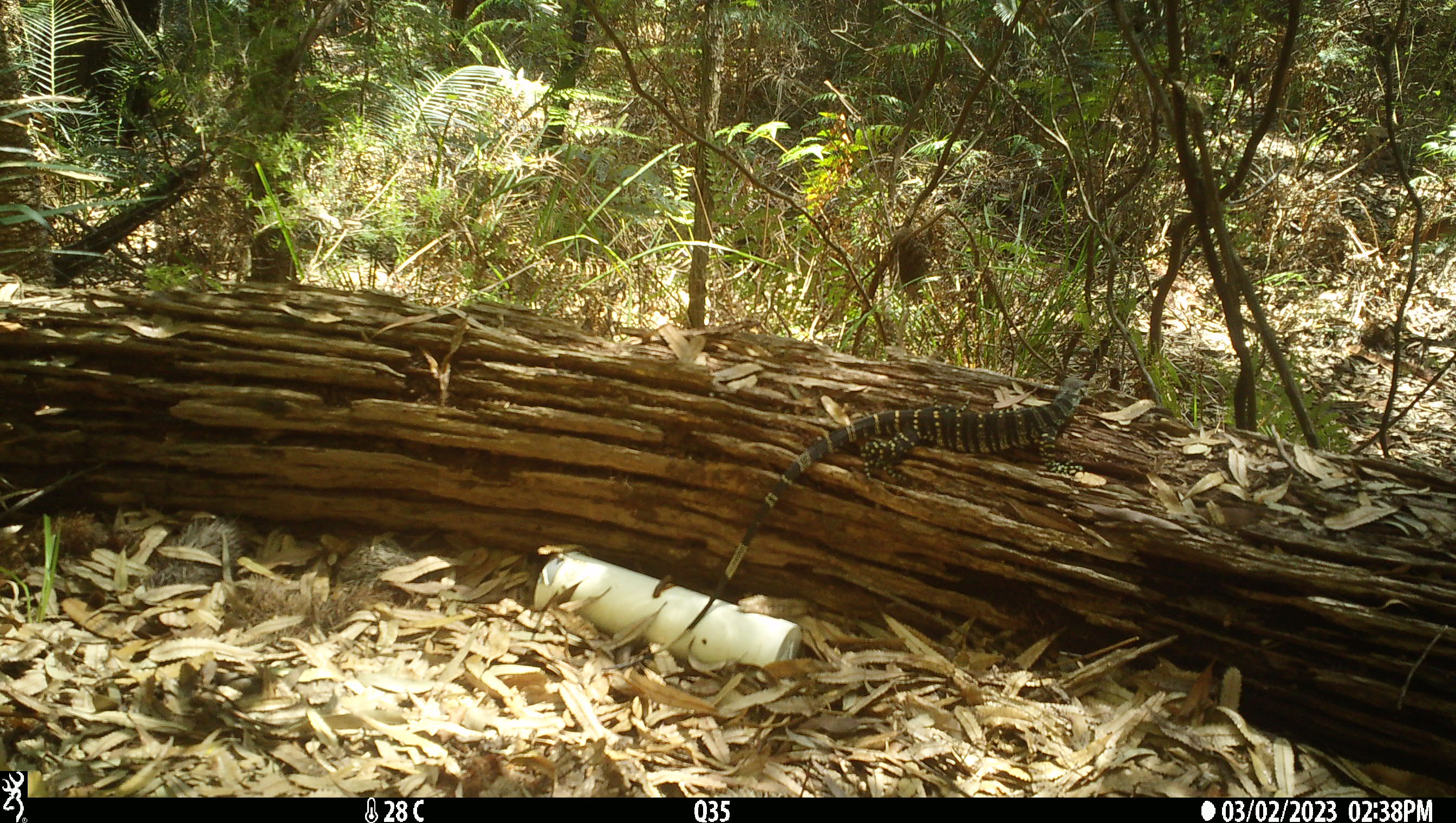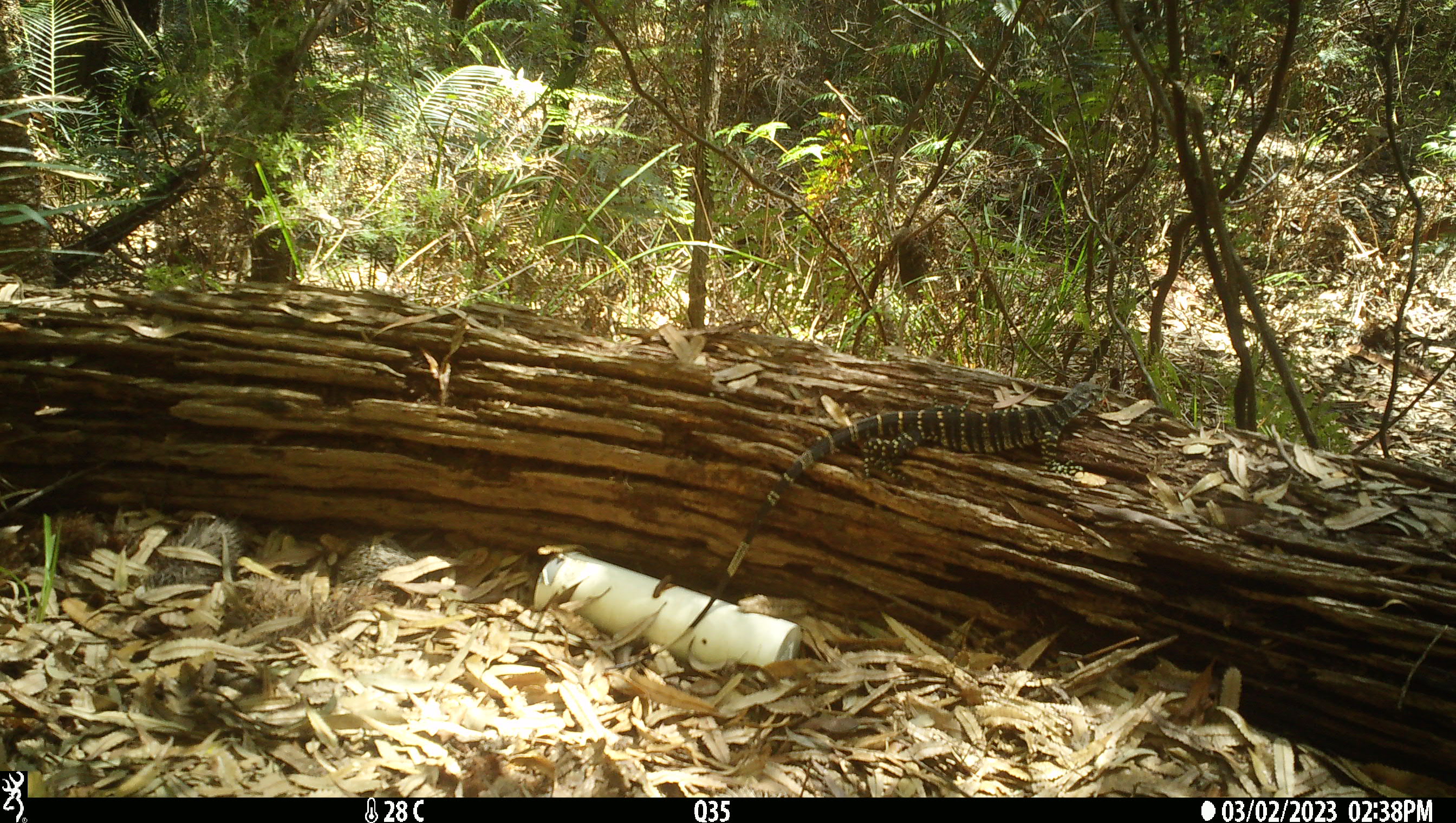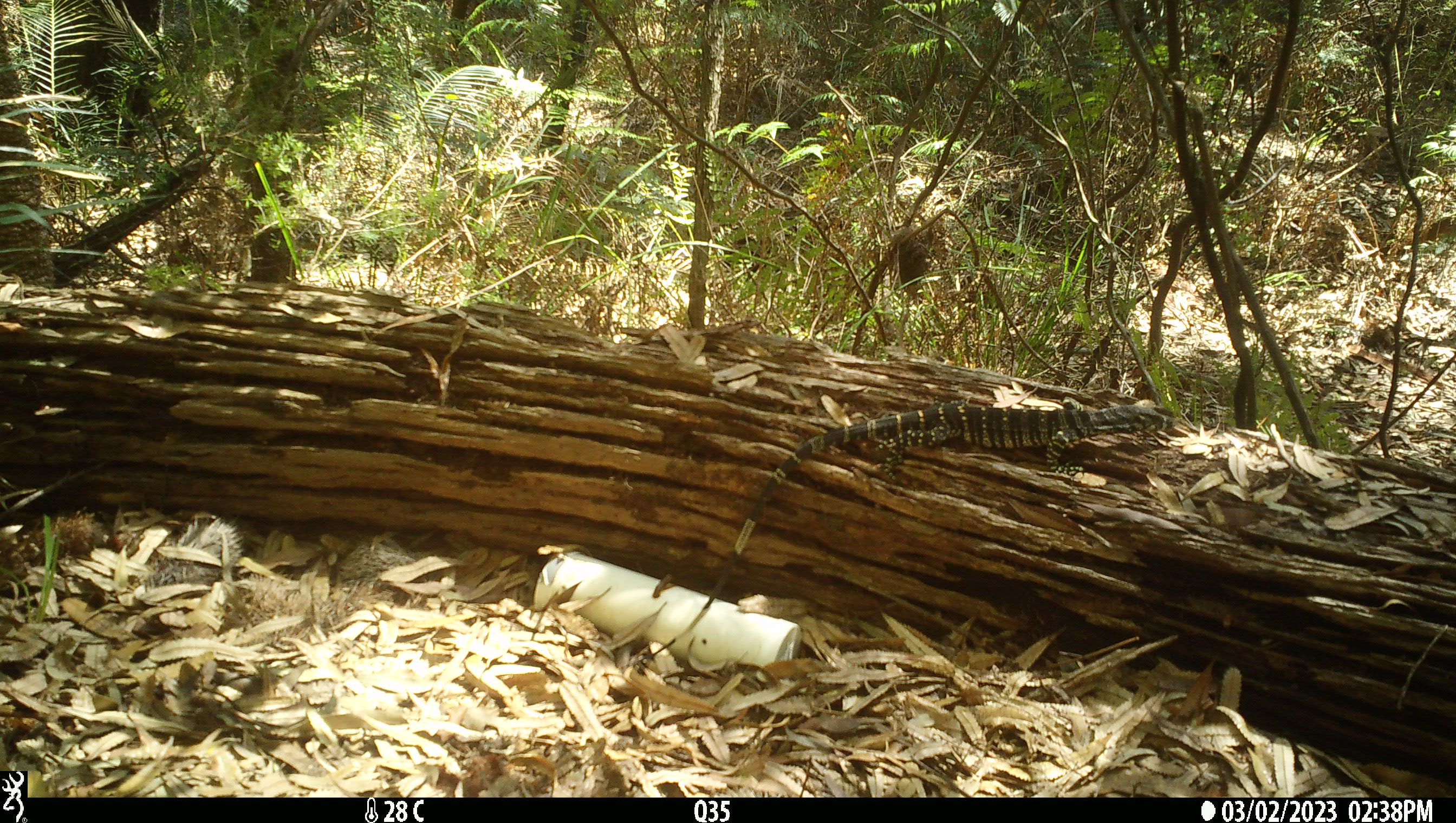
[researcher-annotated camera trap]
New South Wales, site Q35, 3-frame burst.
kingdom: Animalia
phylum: Chordata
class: Reptilia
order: Squamata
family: Varanidae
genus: Varanus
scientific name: Varanus varius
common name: lace monitor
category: goanna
Goanna (lace monitor) (Varanus varius).